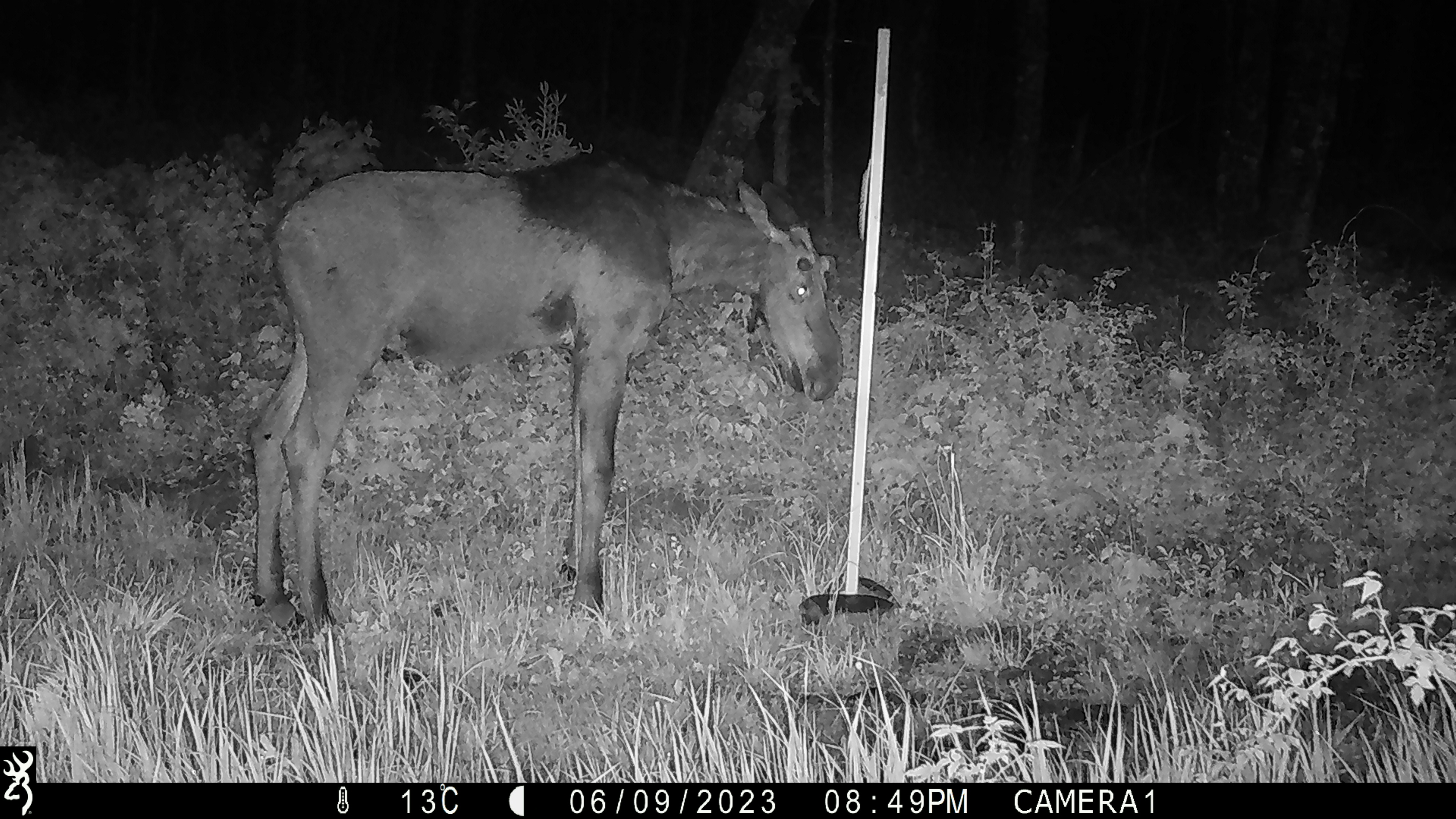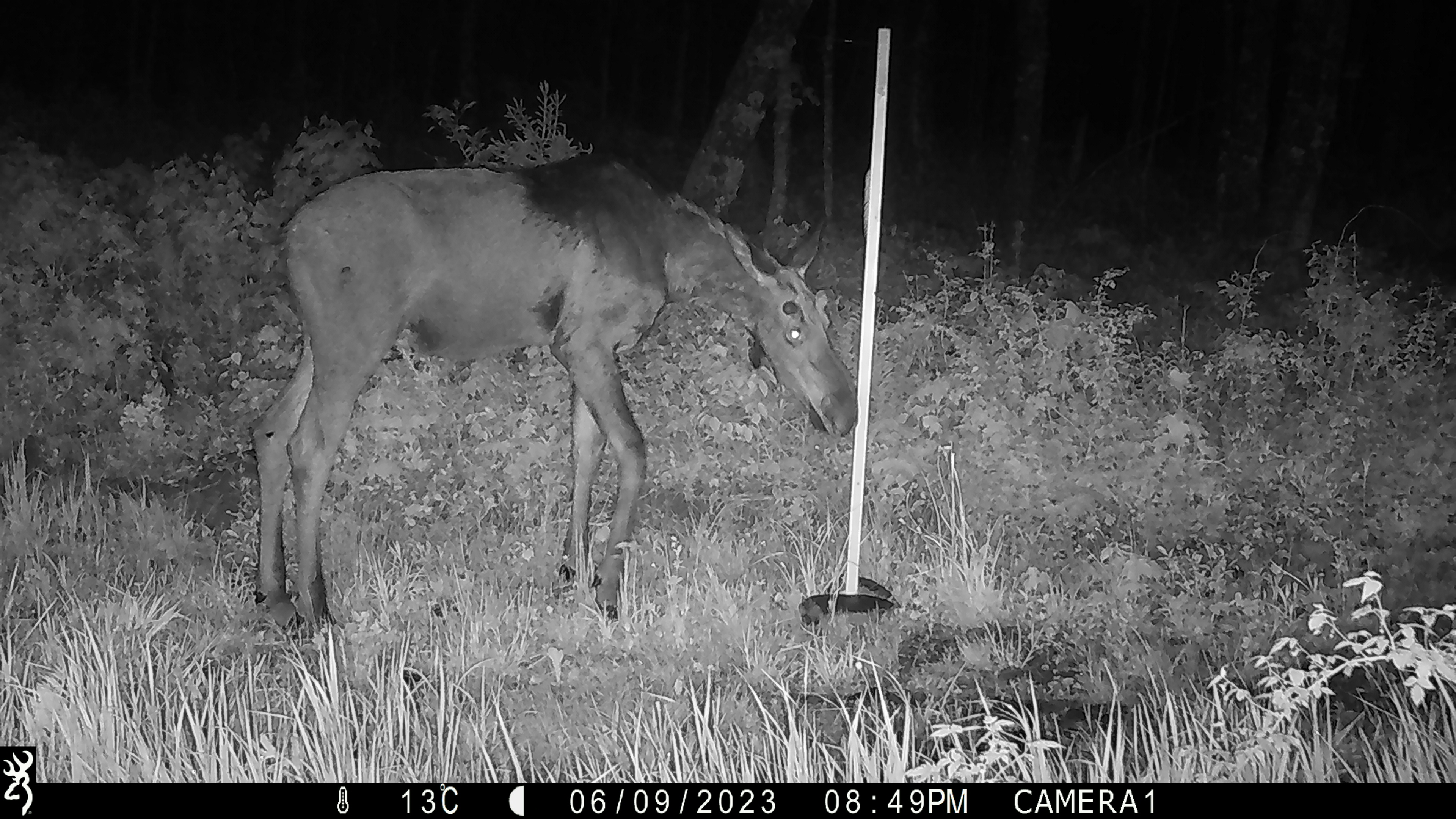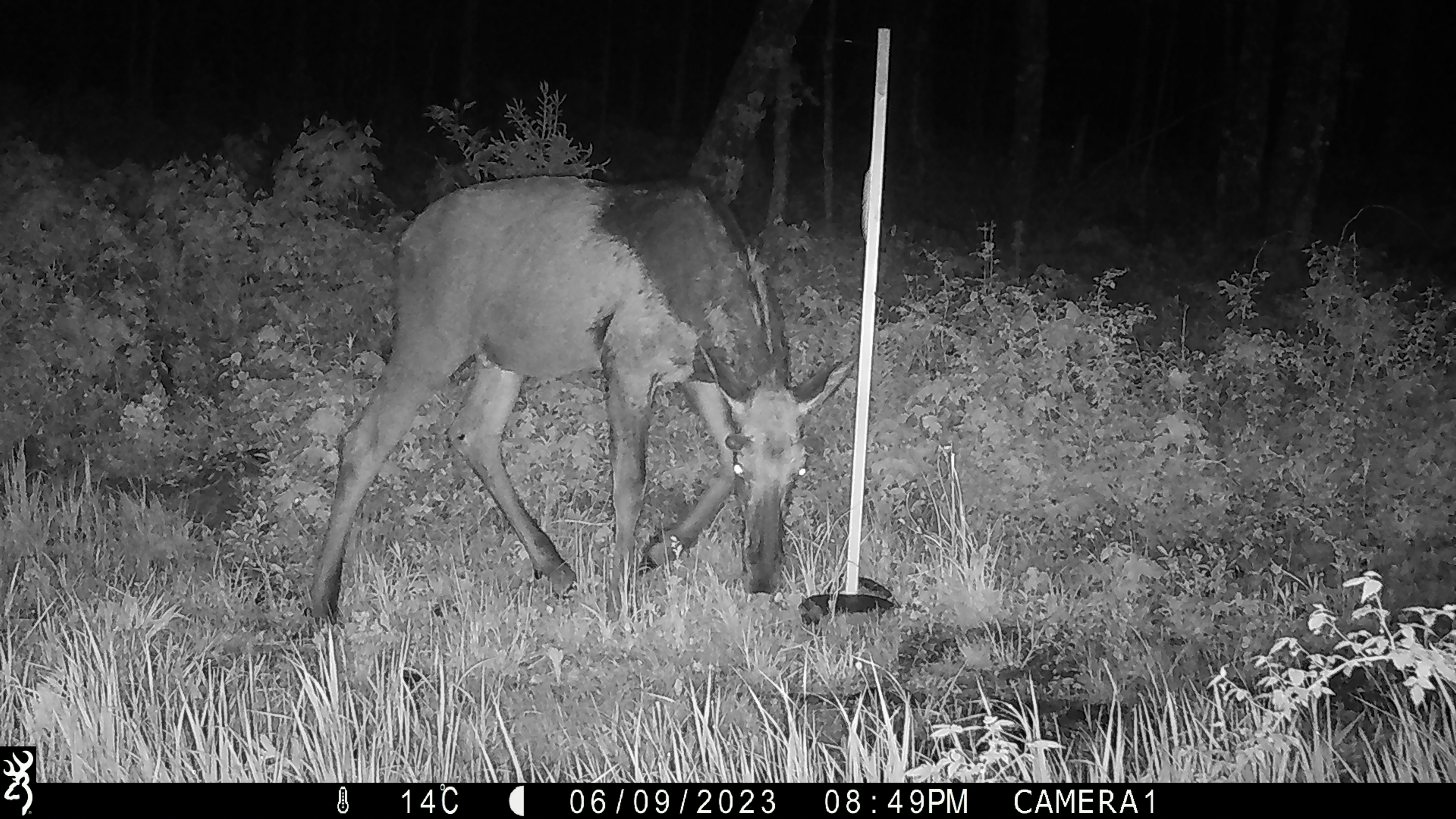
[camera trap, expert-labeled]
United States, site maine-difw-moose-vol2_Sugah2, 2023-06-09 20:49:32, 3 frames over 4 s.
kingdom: Animalia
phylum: Chordata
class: Mammalia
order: Artiodactyla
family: Cervidae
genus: Alces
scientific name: Alces alces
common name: moose